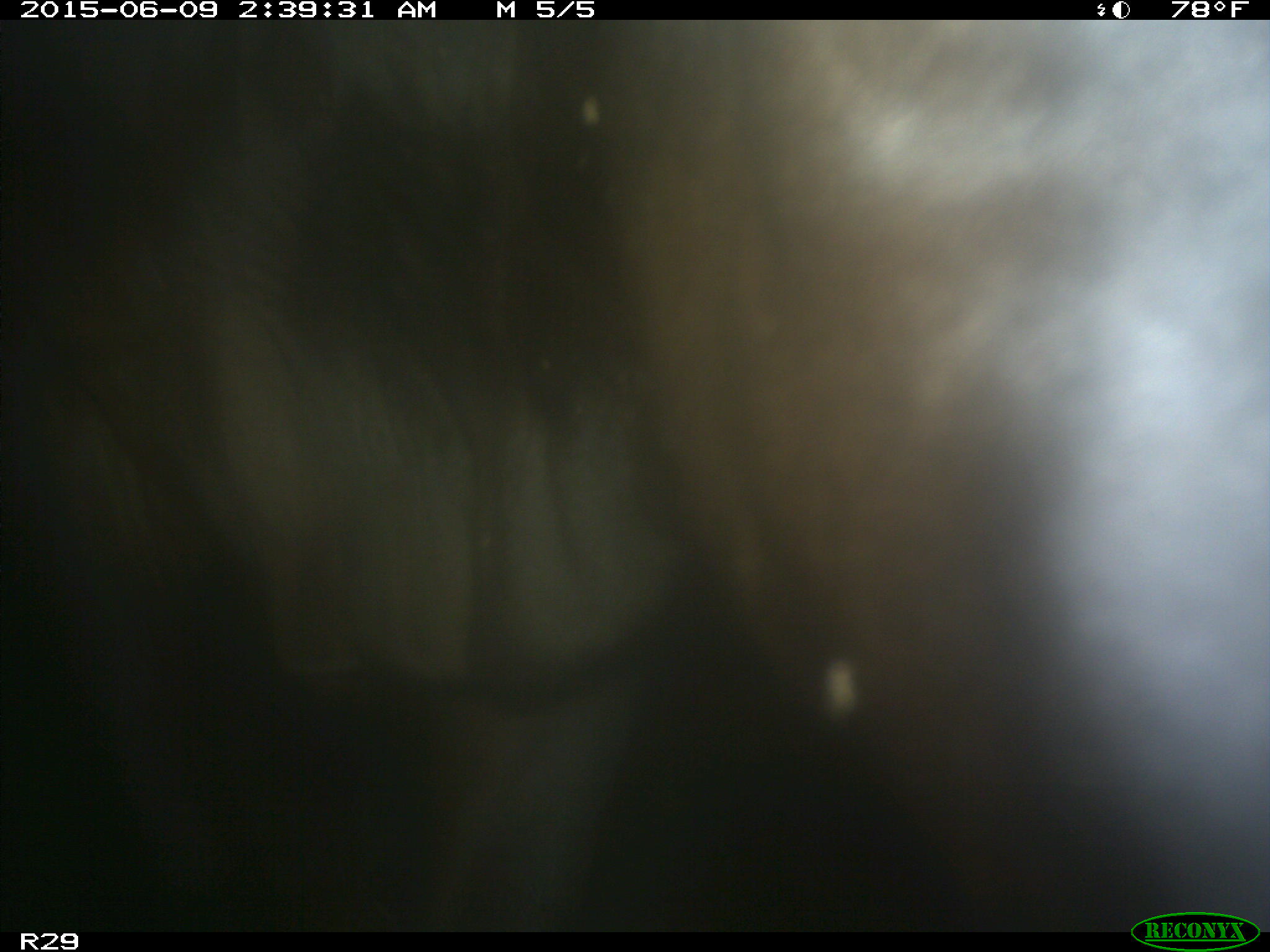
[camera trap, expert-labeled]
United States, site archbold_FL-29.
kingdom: Animalia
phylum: Chordata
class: Mammalia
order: Artiodactyla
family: Bovidae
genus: Bos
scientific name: Bos taurus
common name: domestic cow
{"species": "Bos taurus (domestic cow)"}